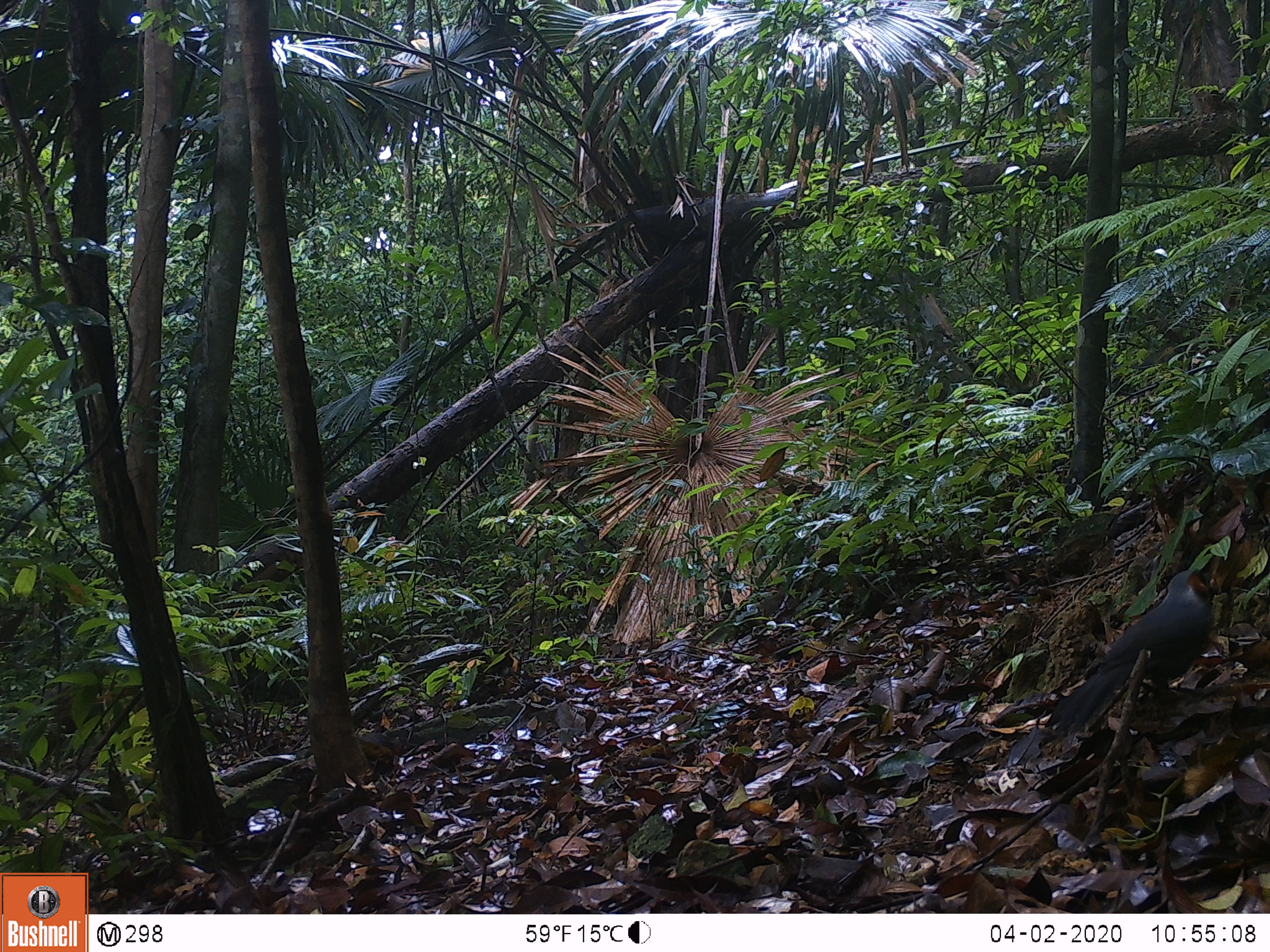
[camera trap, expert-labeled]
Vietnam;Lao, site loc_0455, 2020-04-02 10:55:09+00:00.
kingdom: Animalia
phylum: Chordata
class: Aves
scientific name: Aves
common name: bird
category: unidentified bird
Unidentified bird (bird) (Aves). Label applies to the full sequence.